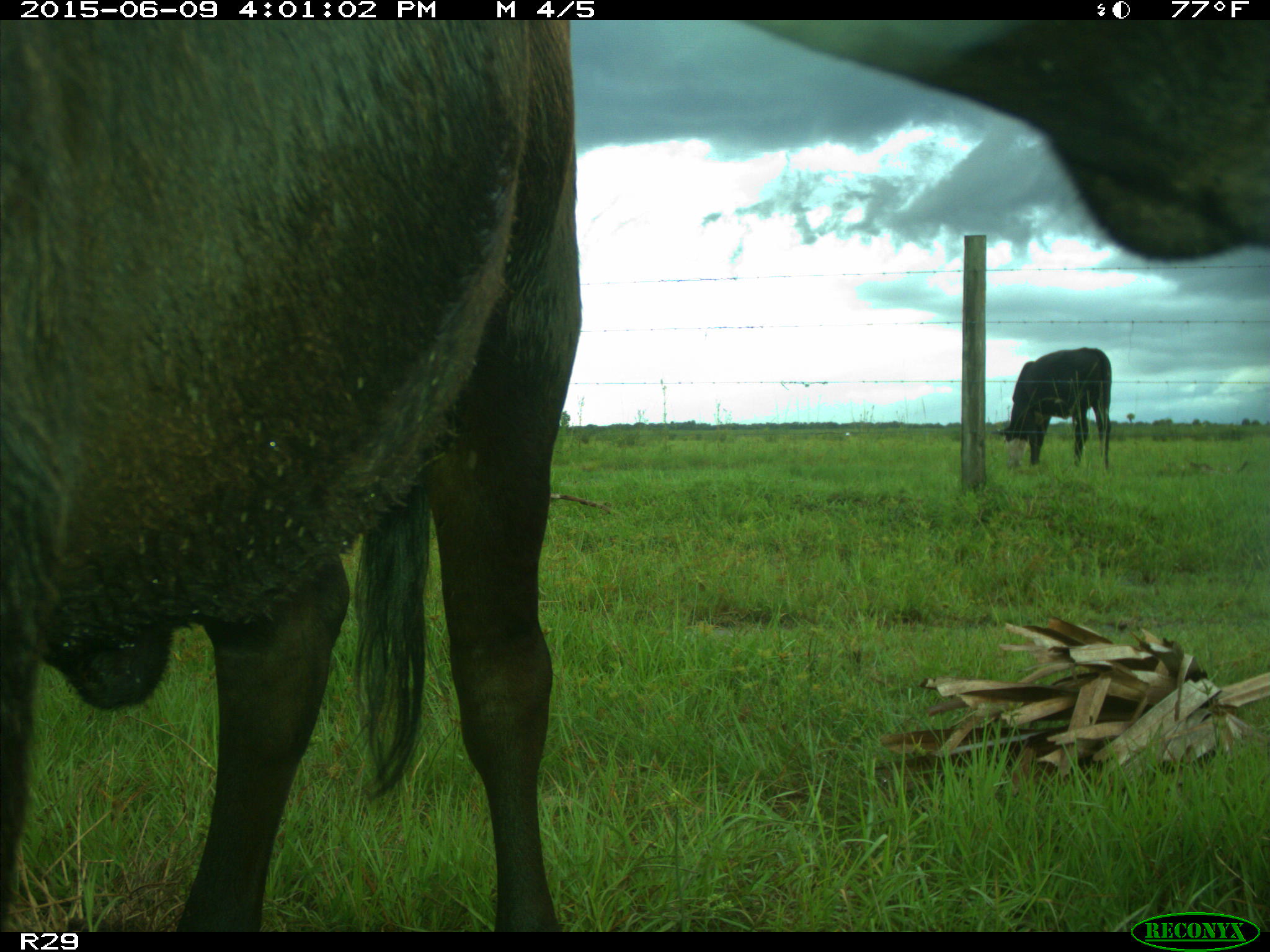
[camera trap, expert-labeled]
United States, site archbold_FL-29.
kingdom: Animalia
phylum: Chordata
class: Mammalia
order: Artiodactyla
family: Bovidae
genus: Bos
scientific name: Bos taurus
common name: domestic cow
Bos taurus (domestic cow).